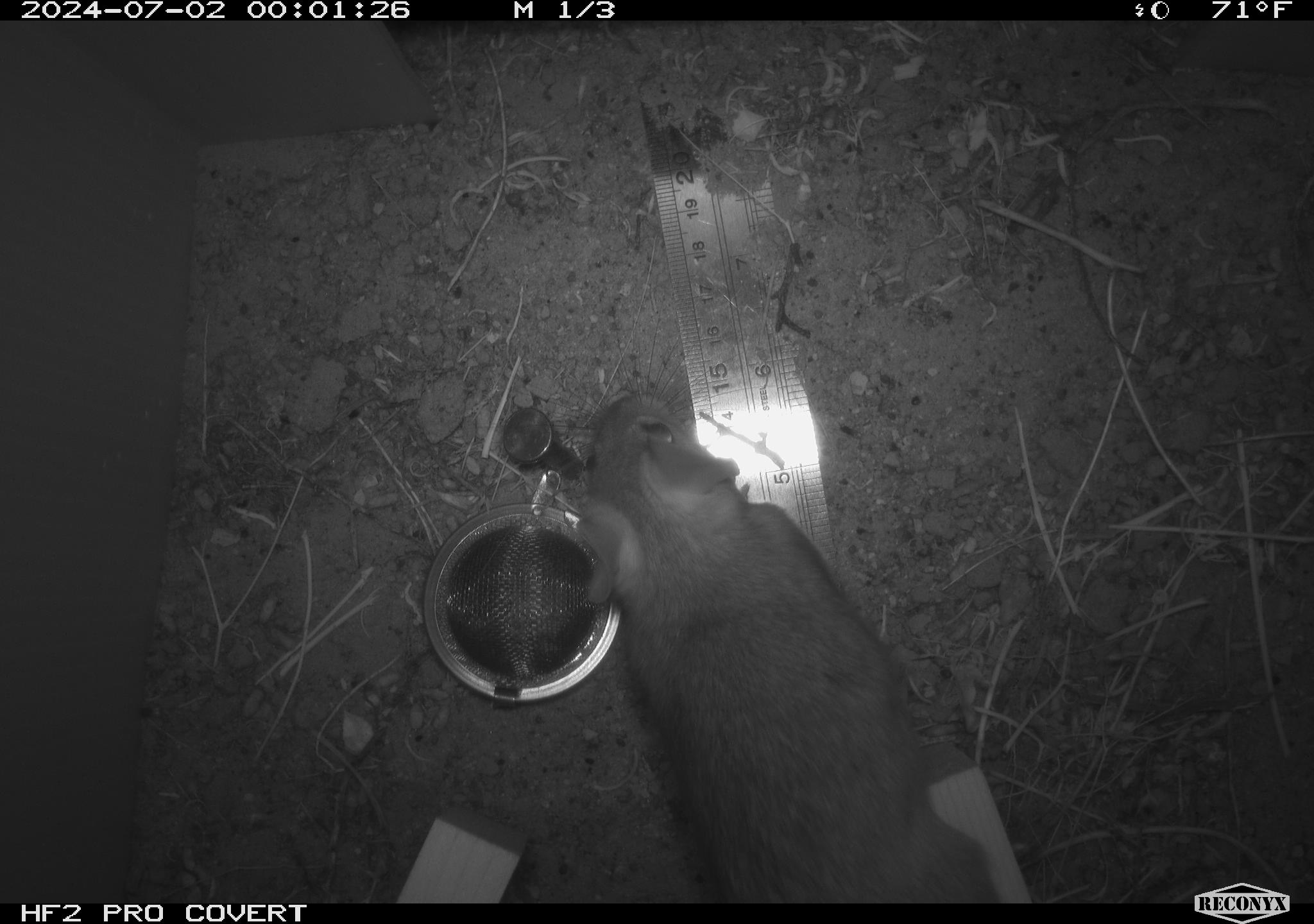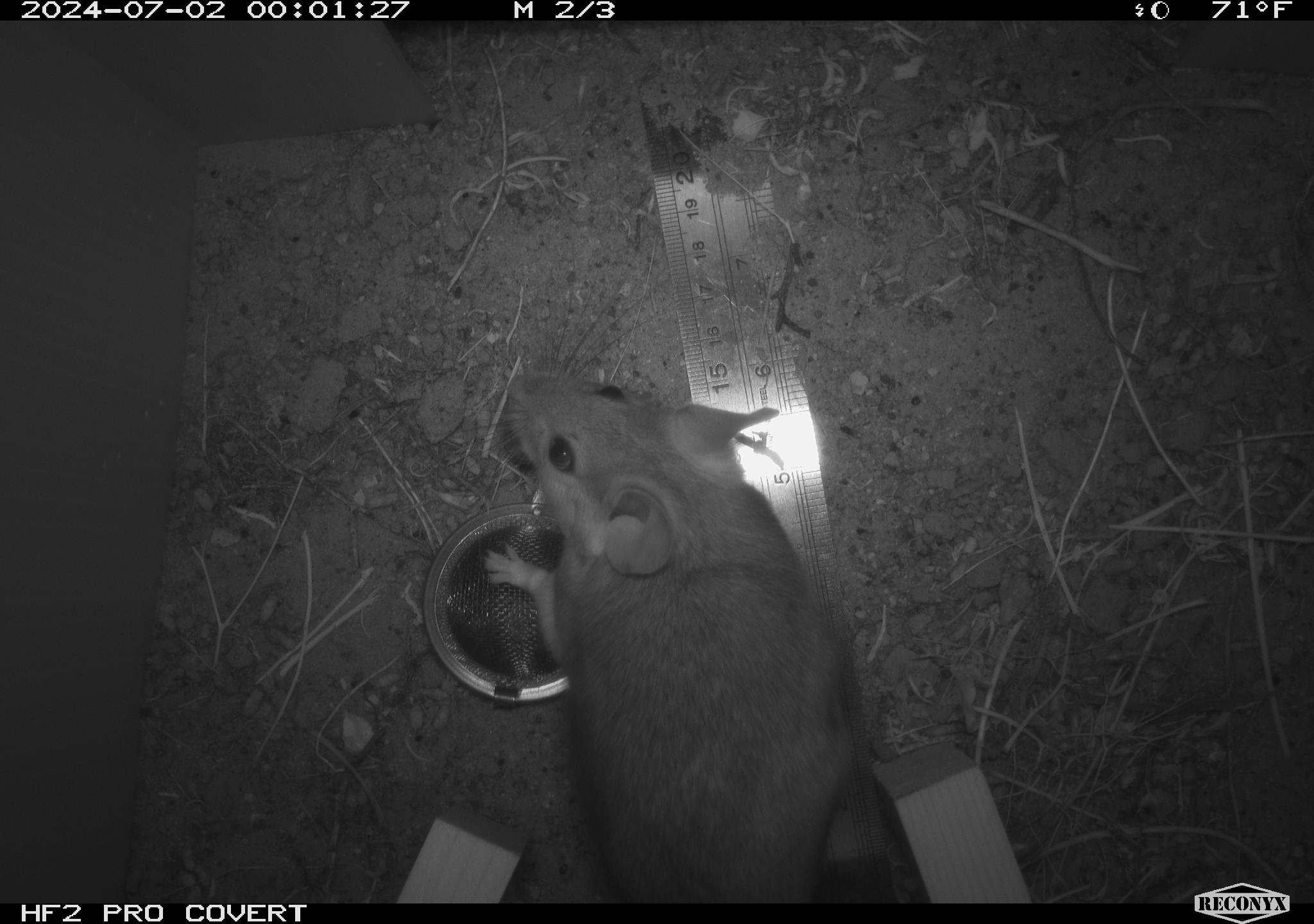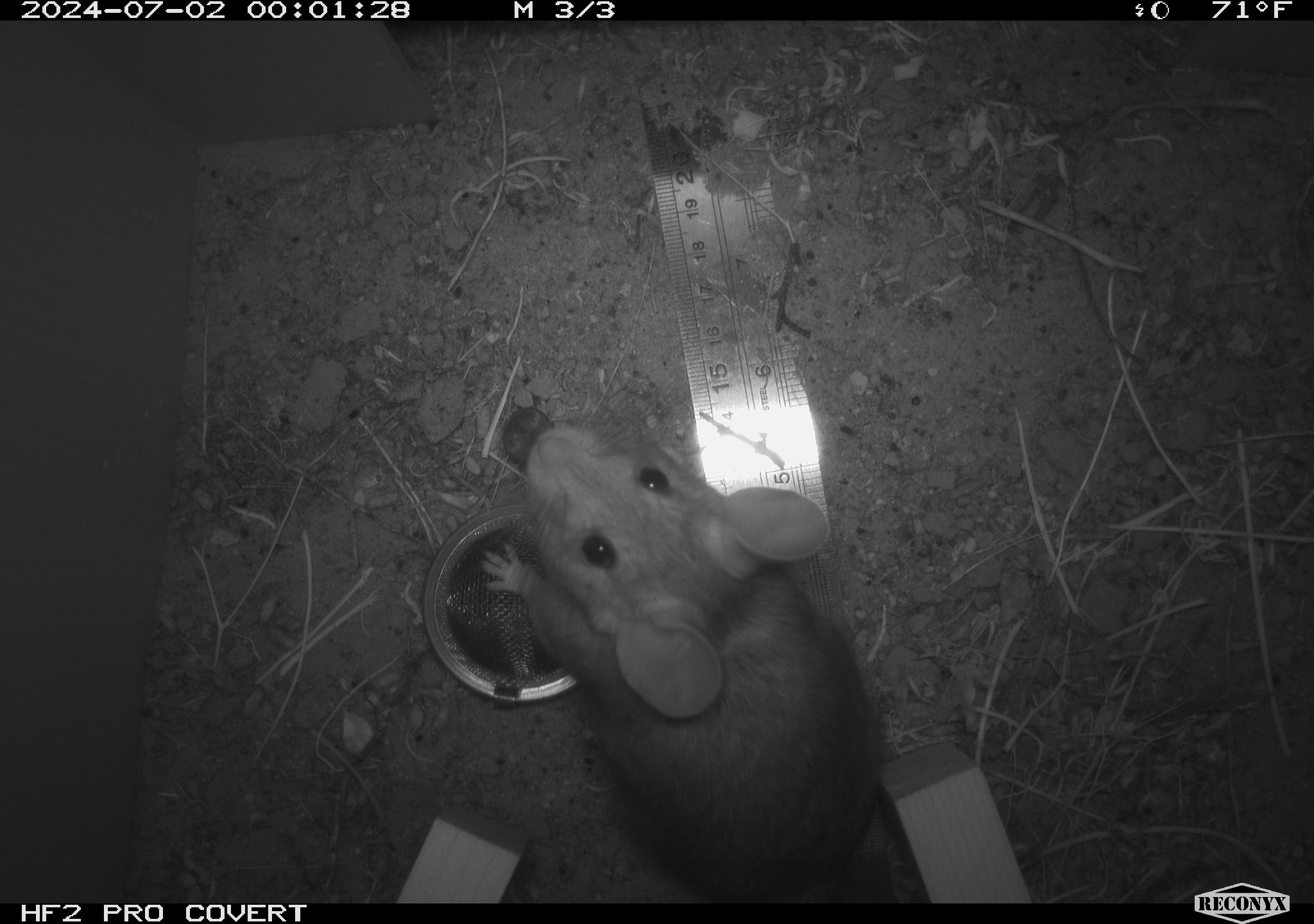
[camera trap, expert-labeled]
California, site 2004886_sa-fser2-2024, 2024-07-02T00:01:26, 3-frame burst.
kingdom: Animalia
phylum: Chordata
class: Mammalia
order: Rodentia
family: Cricetidae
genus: Neotoma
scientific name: Neotoma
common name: pack rat or woodrat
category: neotoma species